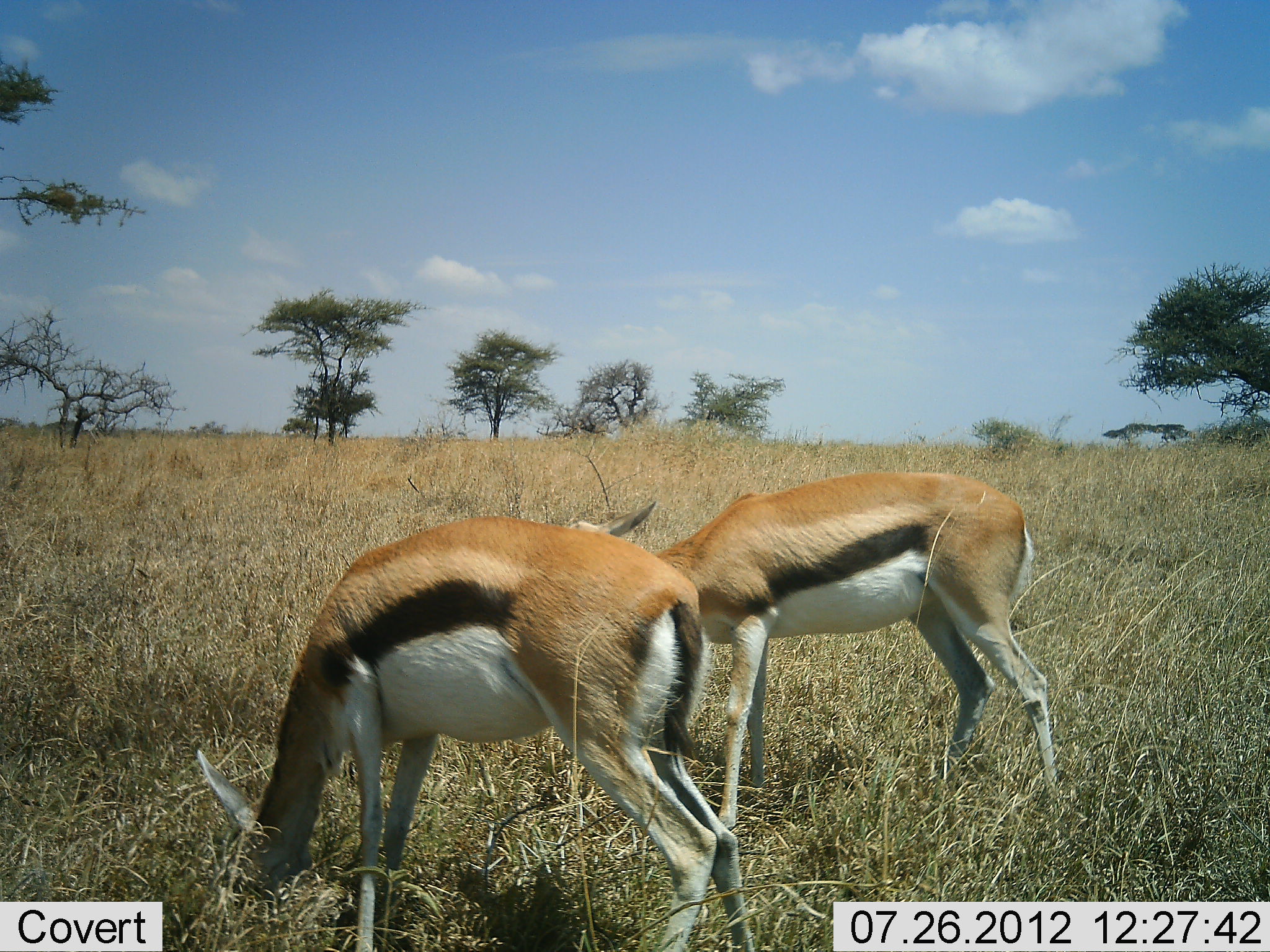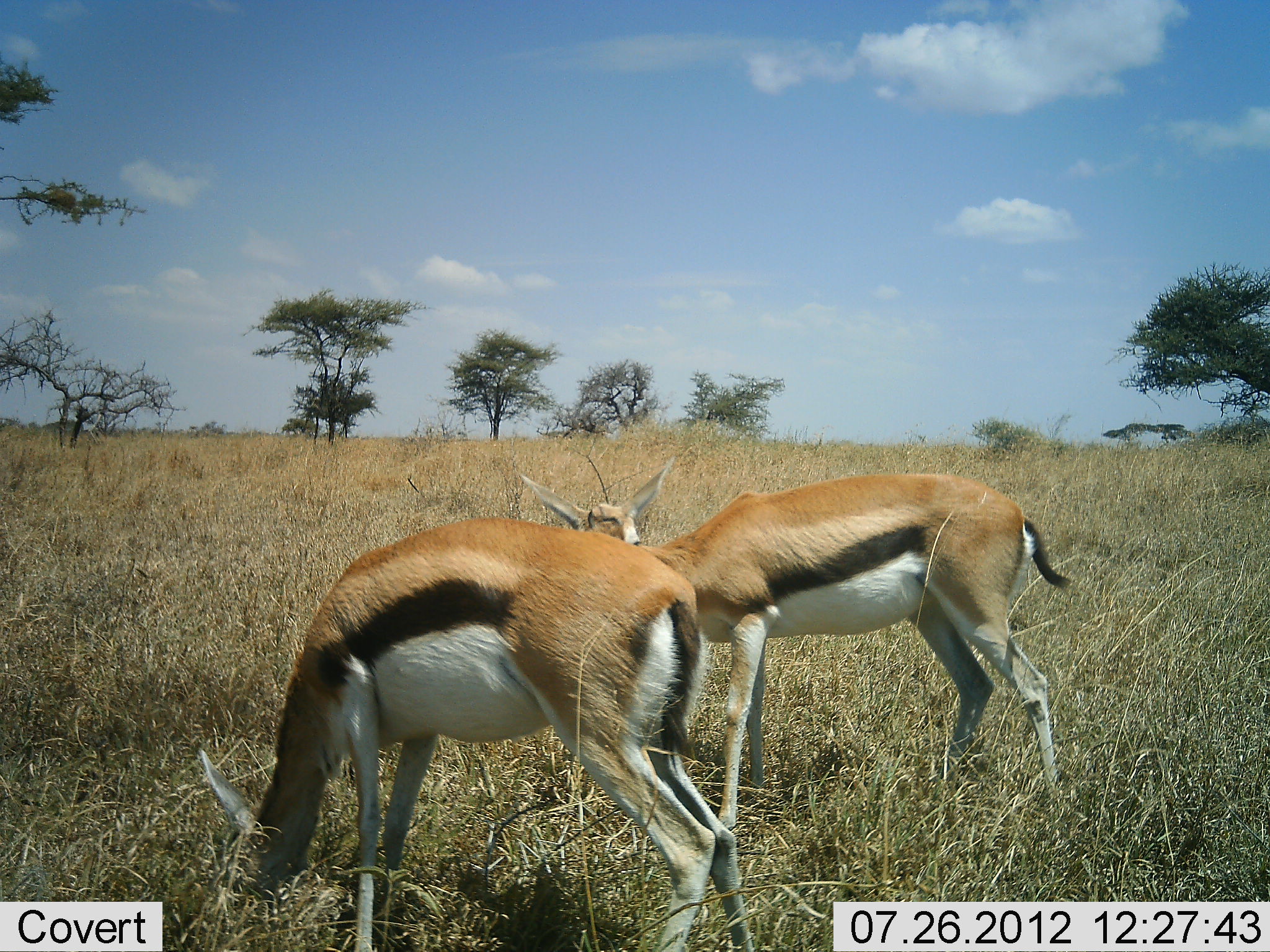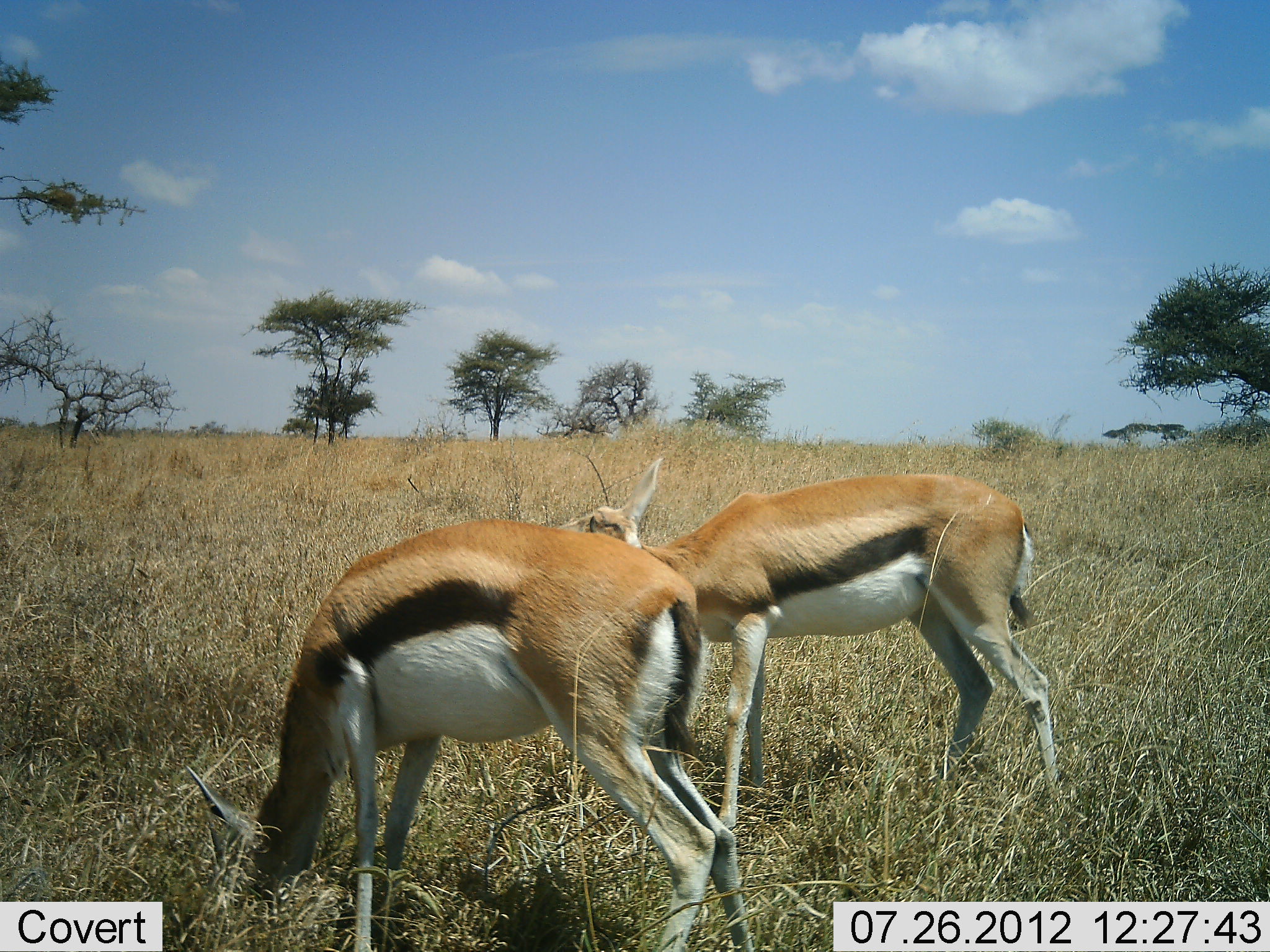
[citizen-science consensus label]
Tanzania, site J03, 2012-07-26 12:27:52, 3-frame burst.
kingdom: Animalia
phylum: Chordata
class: Mammalia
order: Artiodactyla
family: Bovidae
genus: Eudorcas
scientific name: Eudorcas thomsonii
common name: thomson's gazelle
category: gazellethomsons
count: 2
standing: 50%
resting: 0%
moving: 0%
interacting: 0%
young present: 0%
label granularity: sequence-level